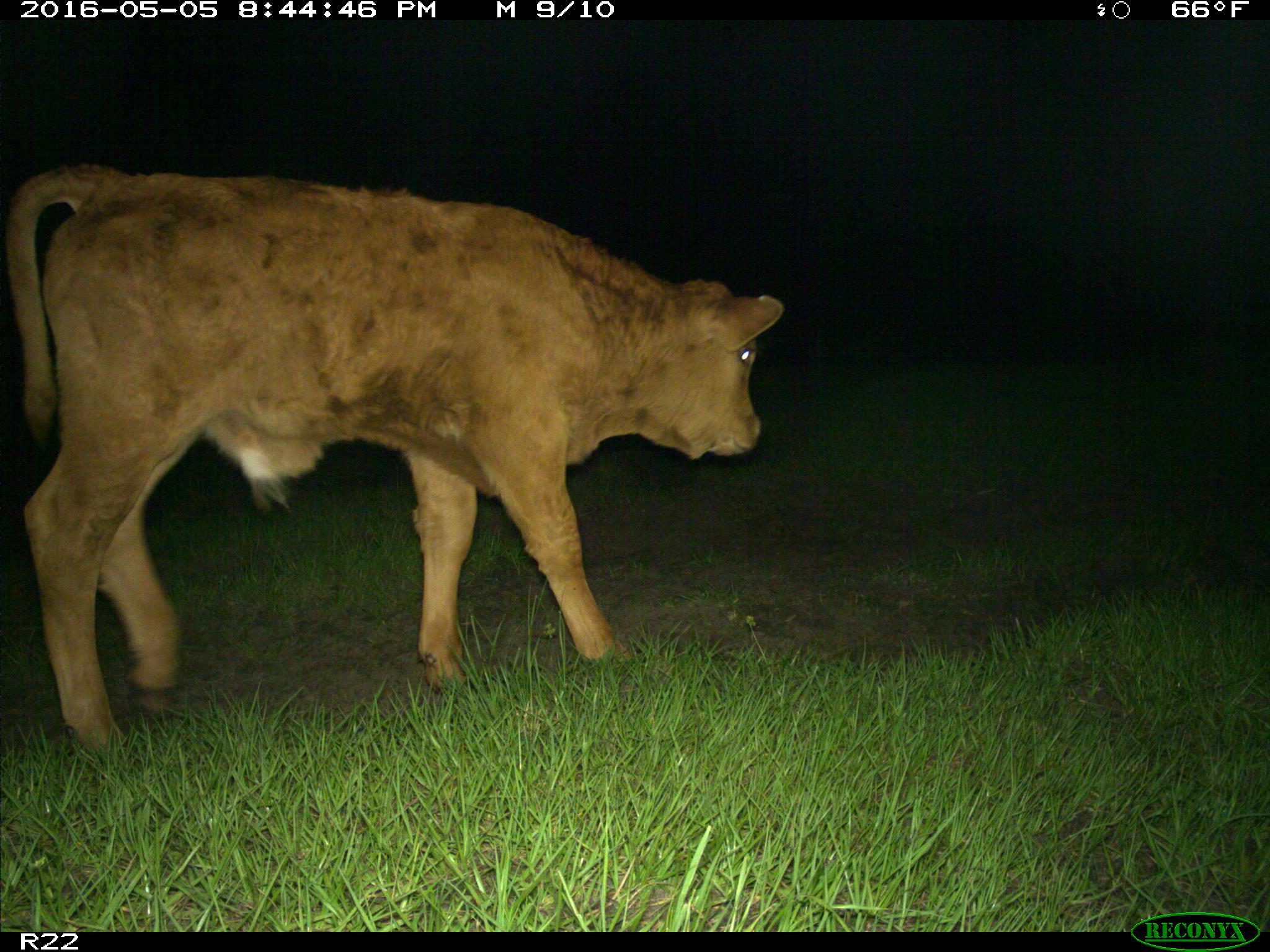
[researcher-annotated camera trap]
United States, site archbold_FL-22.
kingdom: Animalia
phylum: Chordata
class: Mammalia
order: Artiodactyla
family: Bovidae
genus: Bos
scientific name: Bos taurus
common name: domestic cow